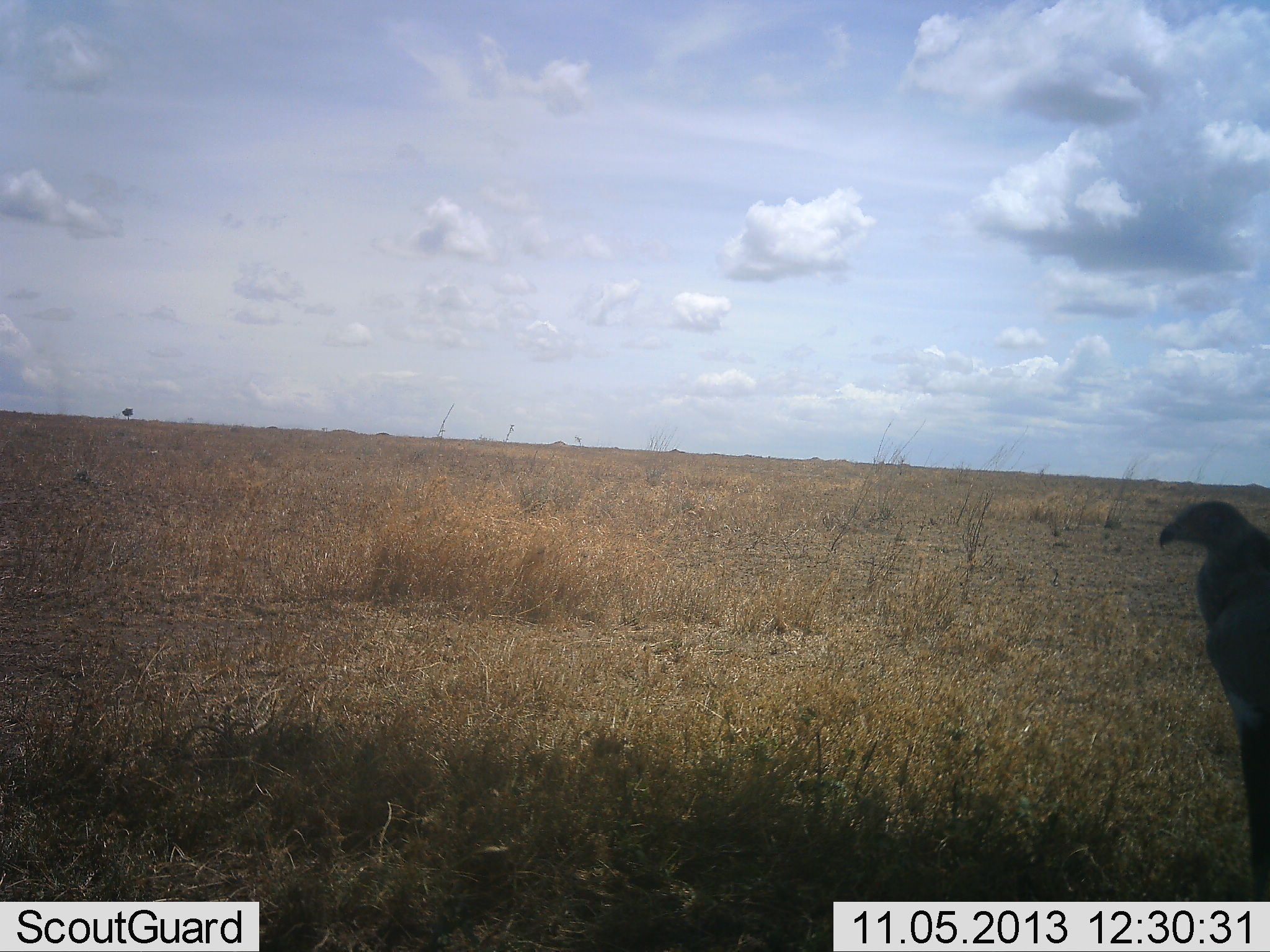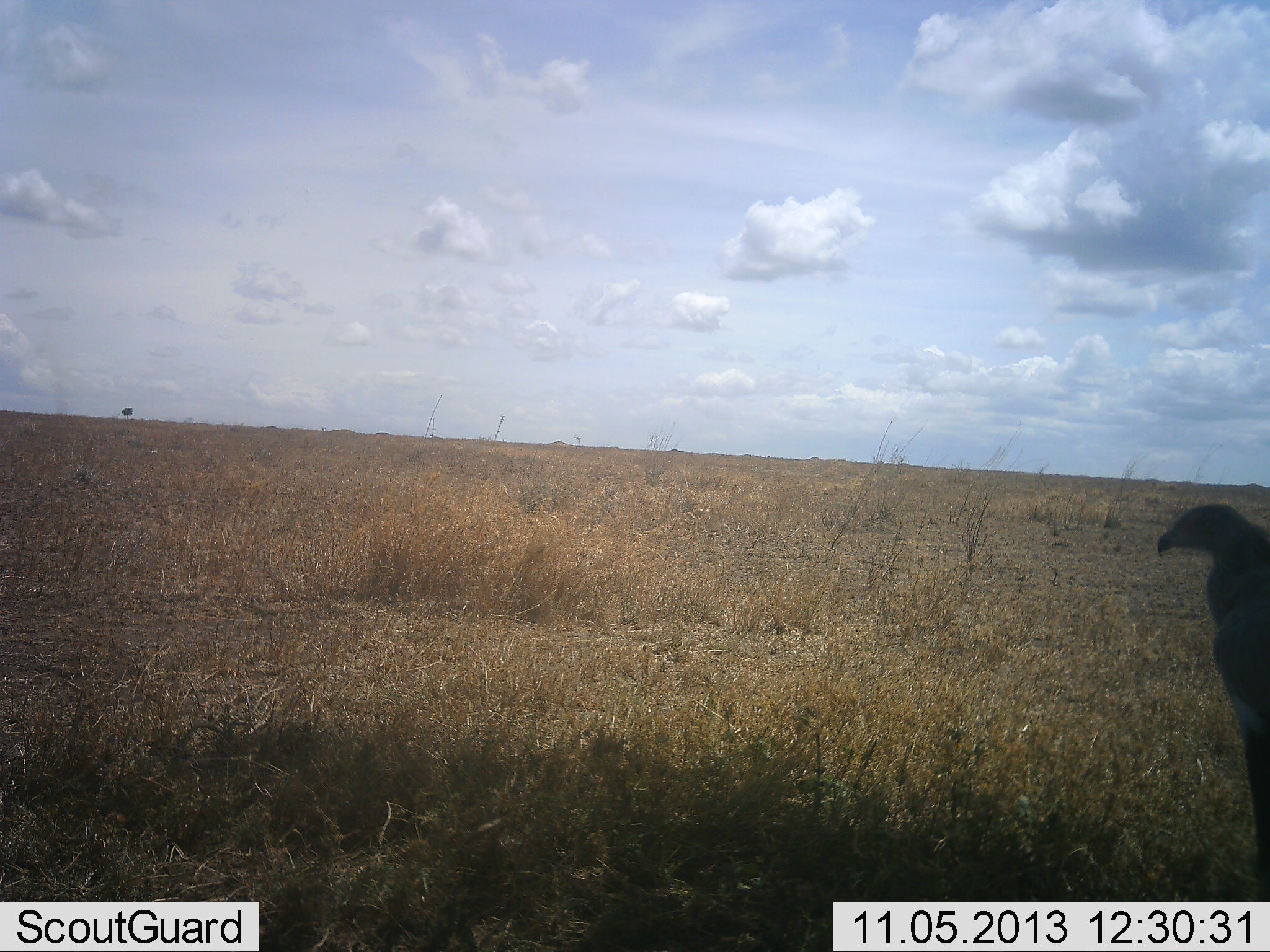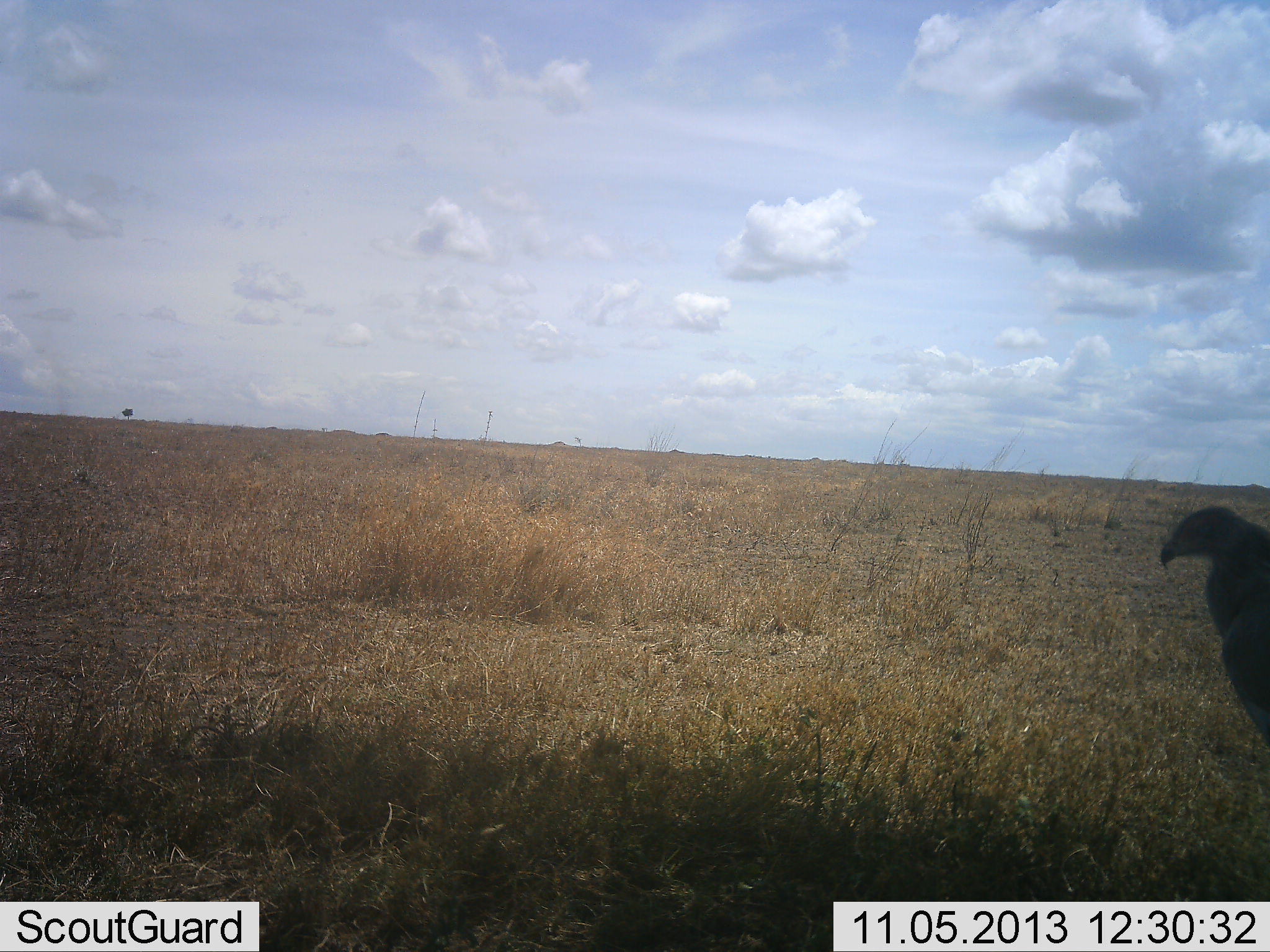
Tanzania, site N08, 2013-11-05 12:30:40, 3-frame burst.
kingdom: Animalia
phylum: Chordata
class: Aves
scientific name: Aves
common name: bird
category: otherbird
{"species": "otherbird (bird) (Aves)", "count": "1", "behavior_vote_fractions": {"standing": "100%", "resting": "0%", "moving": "0%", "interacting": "0%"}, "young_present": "0%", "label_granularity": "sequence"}